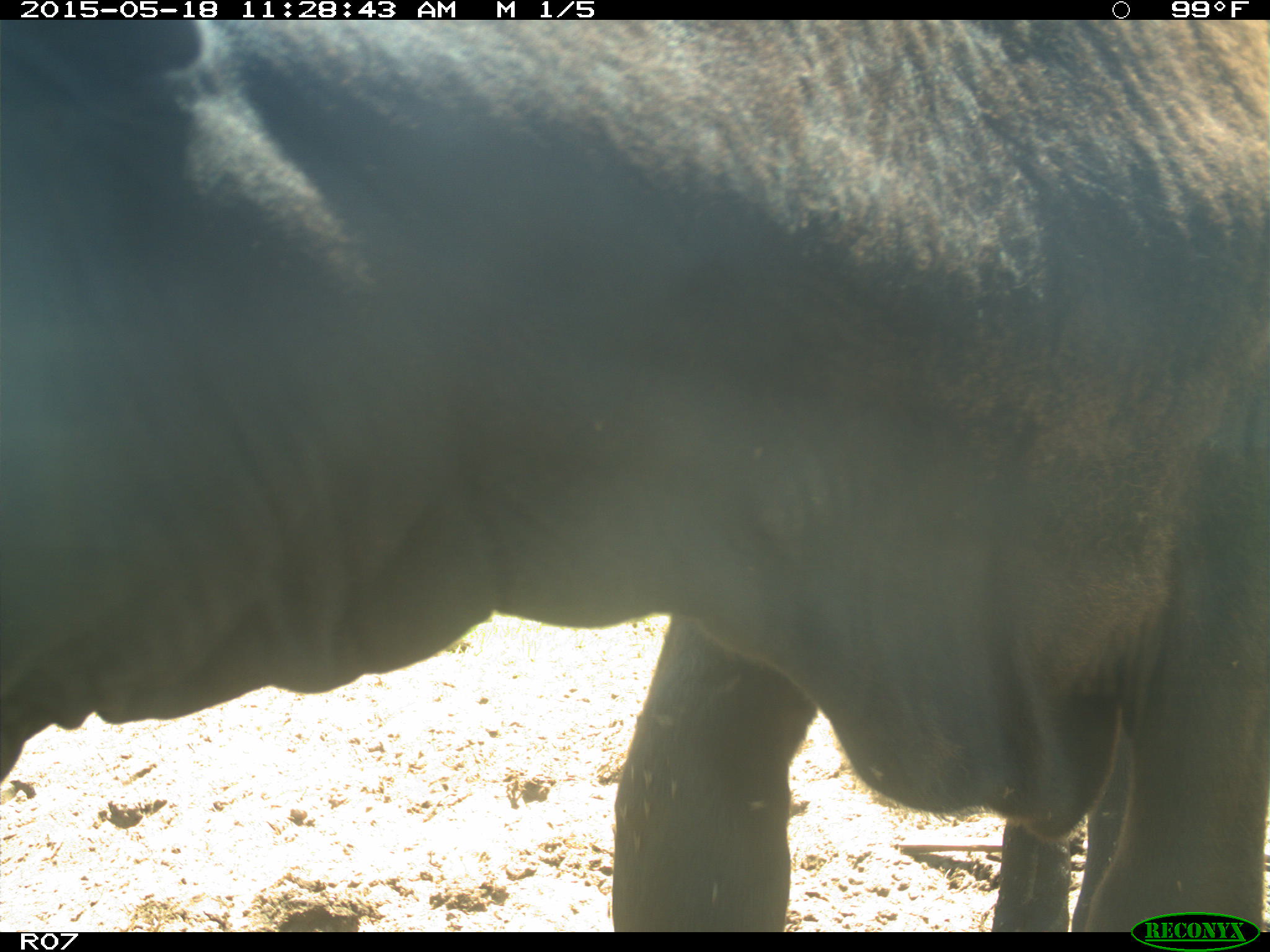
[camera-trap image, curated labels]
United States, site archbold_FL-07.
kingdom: Animalia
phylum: Chordata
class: Mammalia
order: Artiodactyla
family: Bovidae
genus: Bos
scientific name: Bos taurus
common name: domestic cow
Bos taurus (domestic cow).